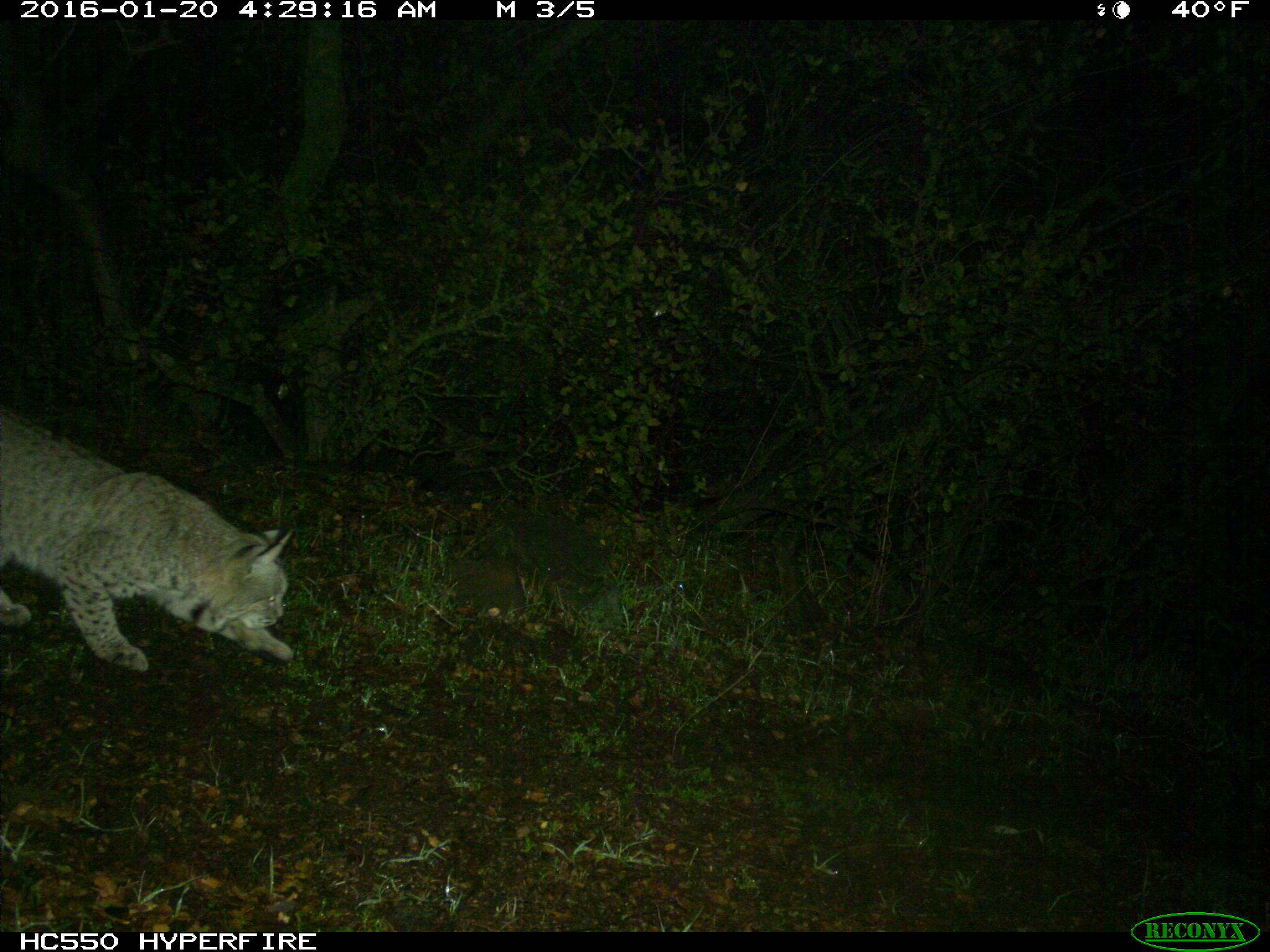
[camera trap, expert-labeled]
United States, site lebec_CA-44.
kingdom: Animalia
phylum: Chordata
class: Mammalia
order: Carnivora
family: Felidae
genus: Lynx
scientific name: Lynx rufus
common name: bobcat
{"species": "Lynx rufus (bobcat)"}